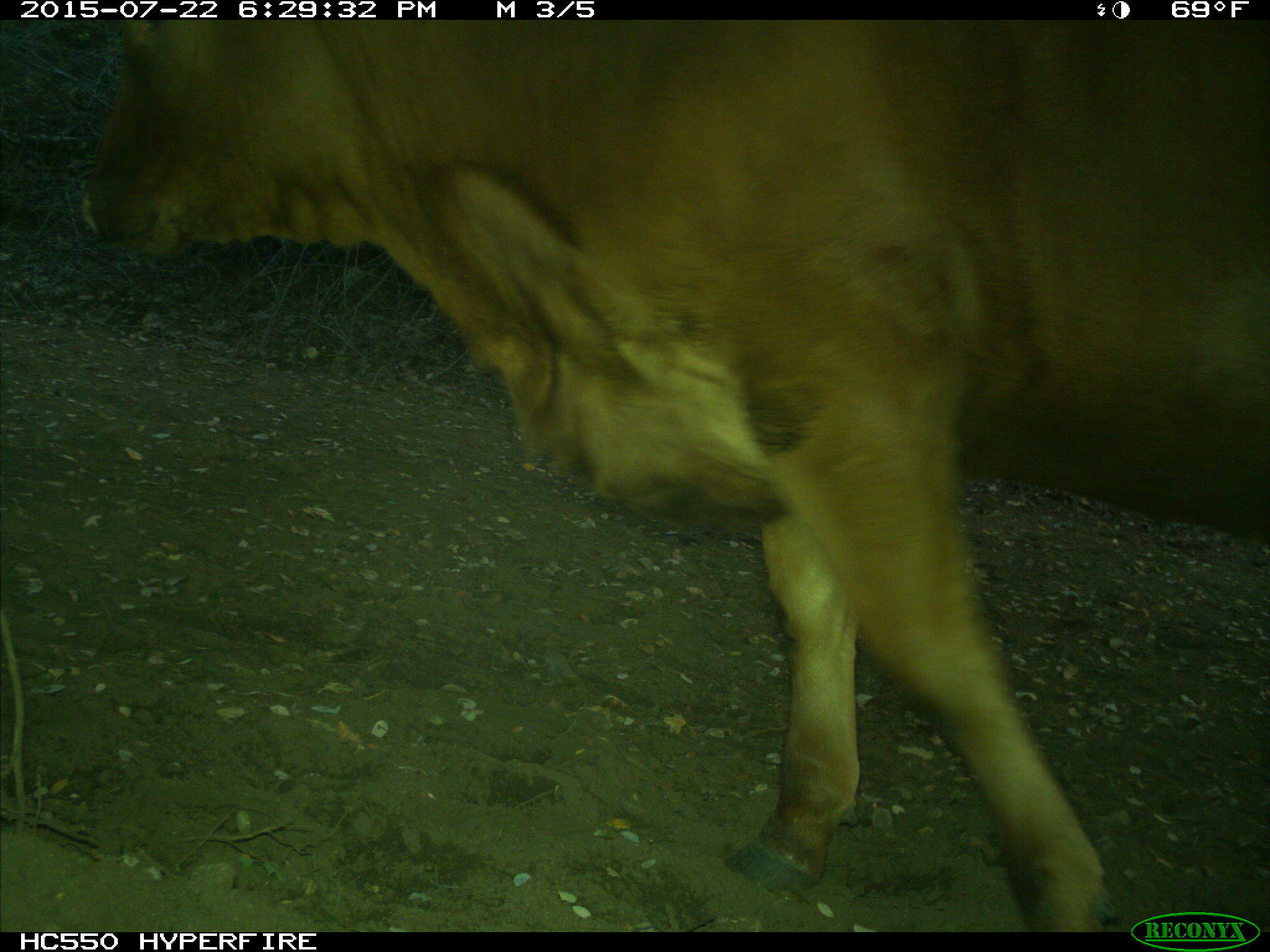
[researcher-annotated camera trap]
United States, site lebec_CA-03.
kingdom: Animalia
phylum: Chordata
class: Mammalia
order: Artiodactyla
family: Bovidae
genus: Bos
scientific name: Bos taurus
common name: domestic cow